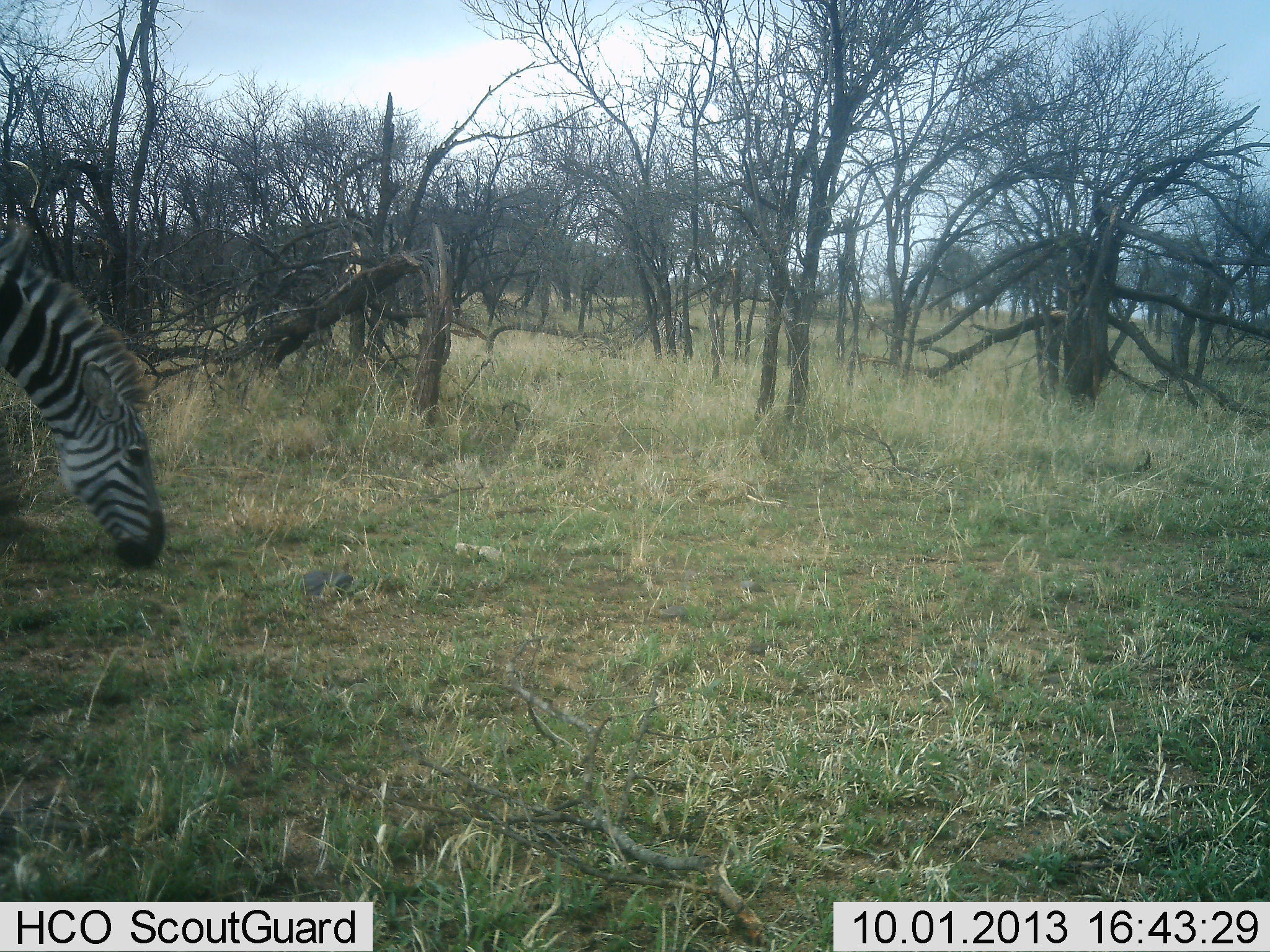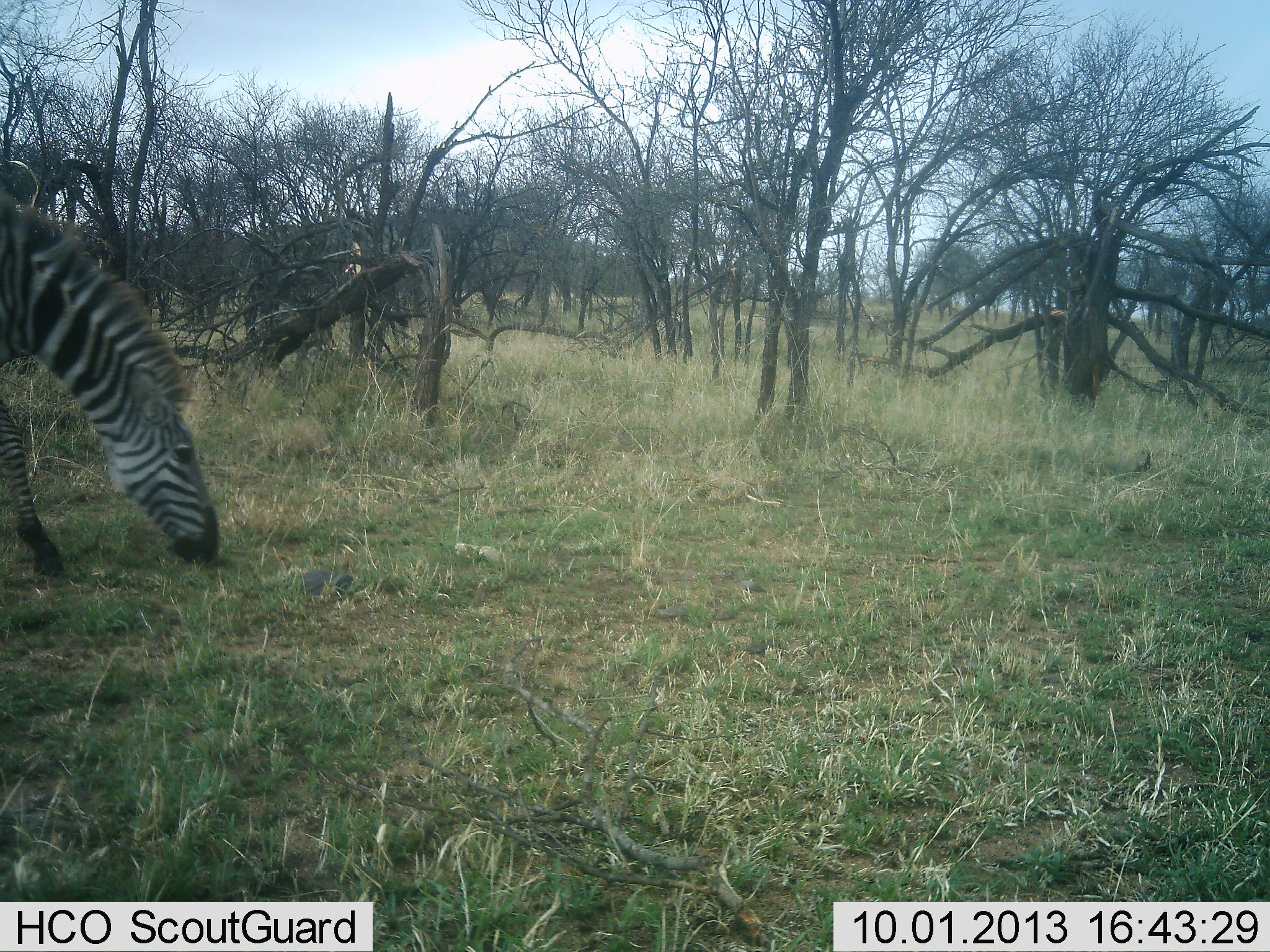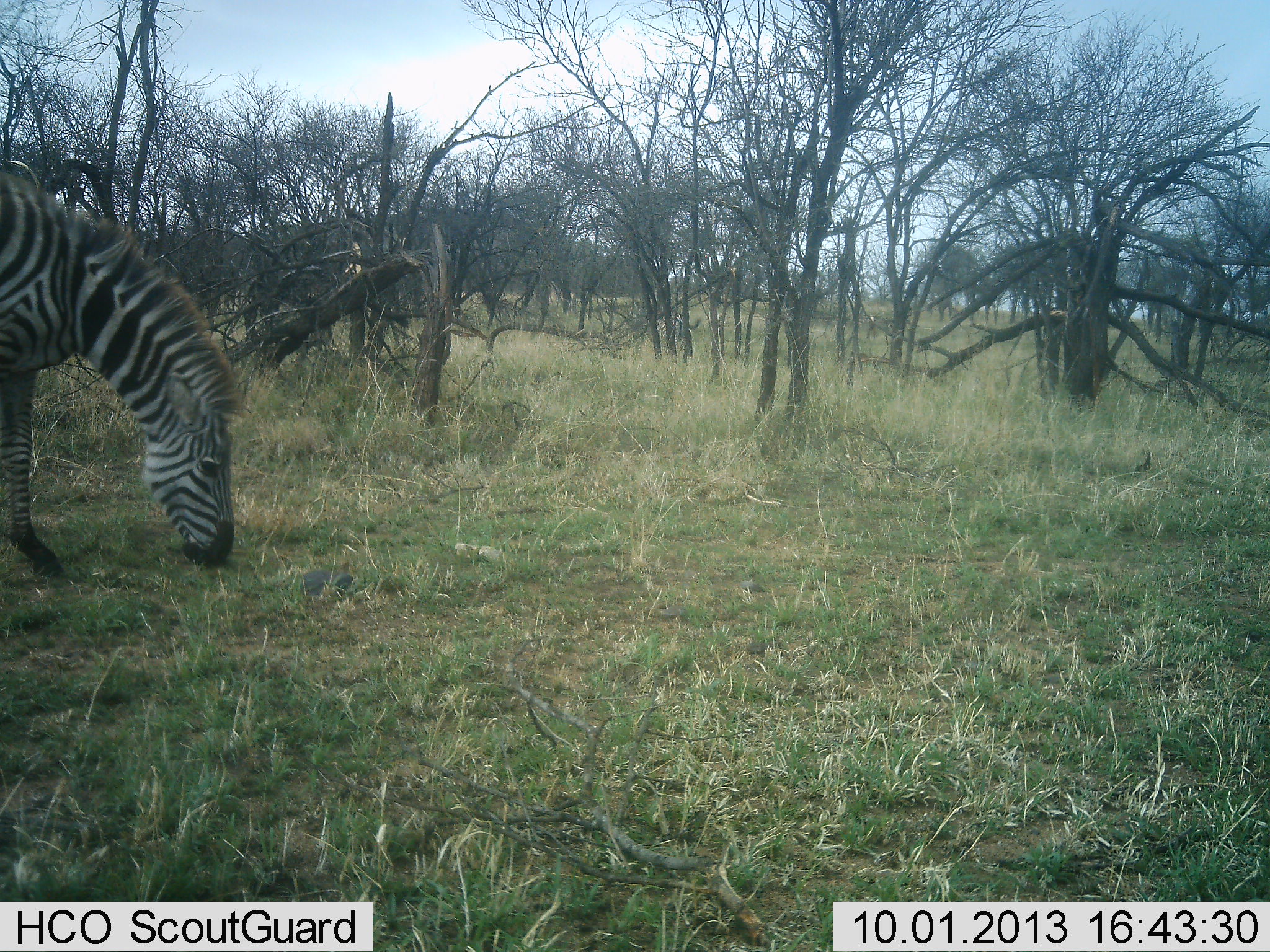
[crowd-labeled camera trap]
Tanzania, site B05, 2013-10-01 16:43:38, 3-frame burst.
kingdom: Animalia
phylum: Chordata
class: Mammalia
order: Perissodactyla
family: Equidae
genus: Equus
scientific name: Equus quagga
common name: plains zebra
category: zebra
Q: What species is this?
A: Zebra (plains zebra) (Equus quagga).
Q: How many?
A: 1.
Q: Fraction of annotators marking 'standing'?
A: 11%.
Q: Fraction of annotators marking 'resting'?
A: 0%.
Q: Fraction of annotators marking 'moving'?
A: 14%.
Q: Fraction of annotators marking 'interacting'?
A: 0%.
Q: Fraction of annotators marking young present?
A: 0%.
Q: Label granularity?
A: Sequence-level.